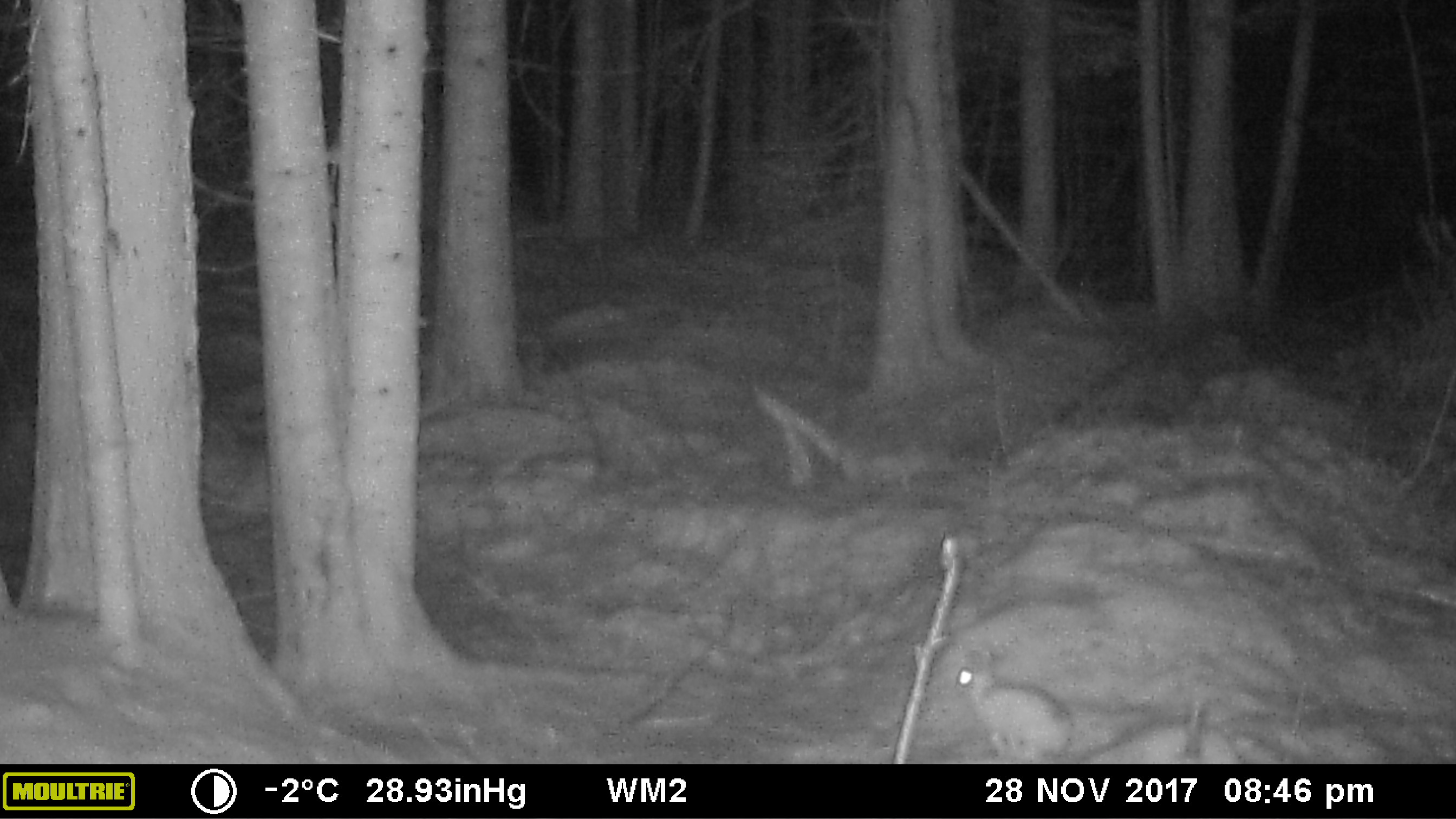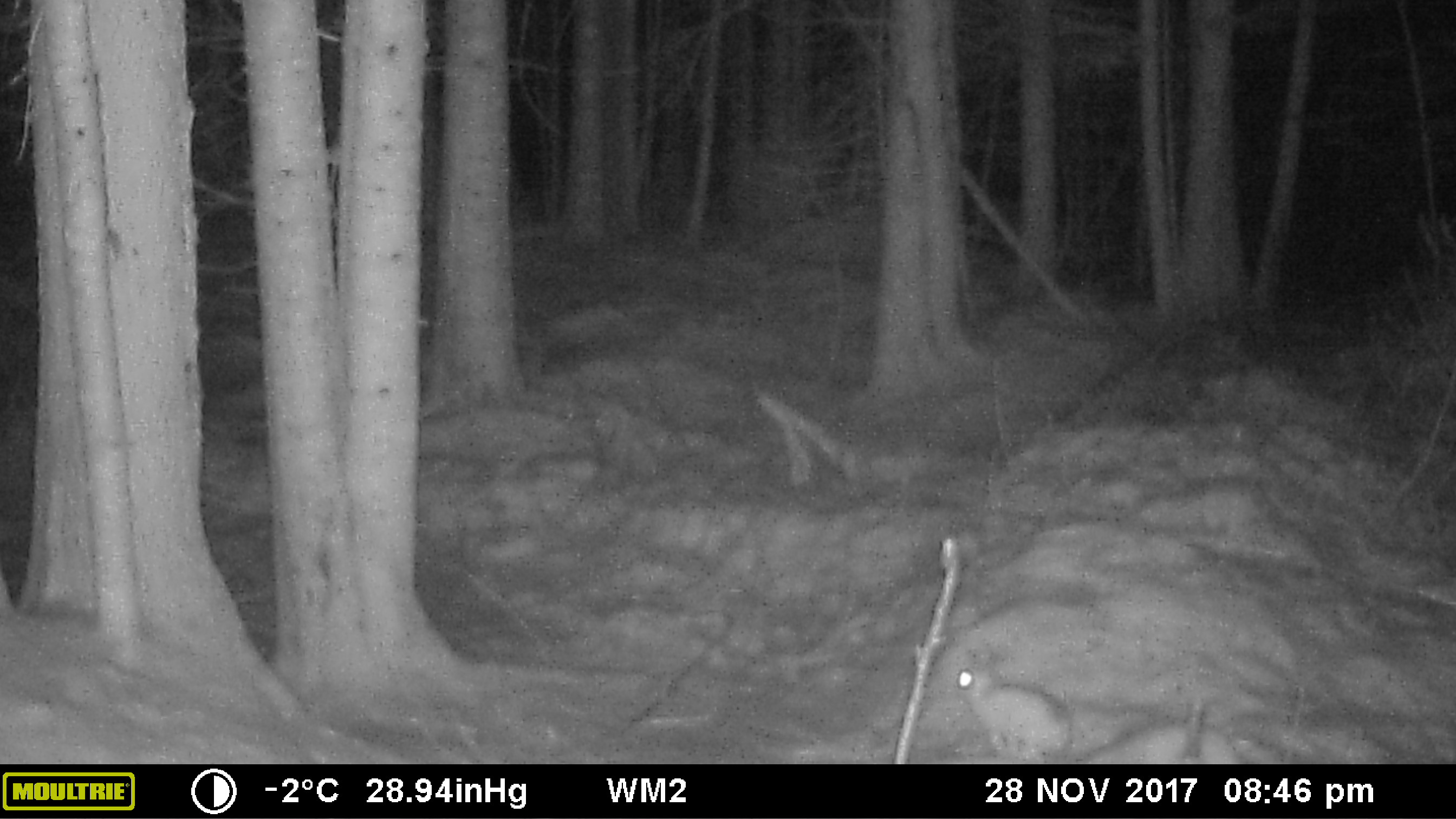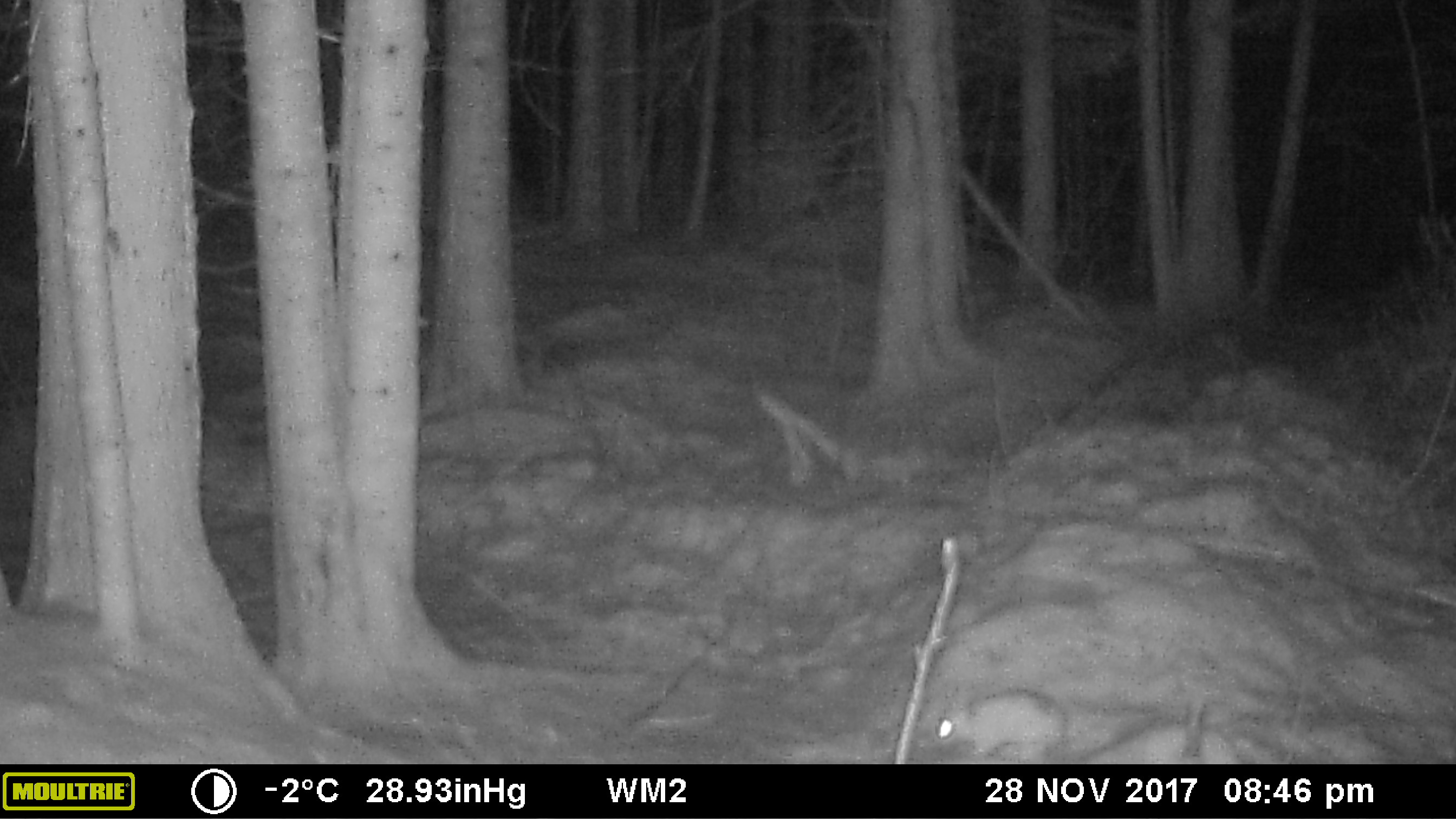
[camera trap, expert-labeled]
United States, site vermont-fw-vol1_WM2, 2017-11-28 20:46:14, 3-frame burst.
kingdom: Animalia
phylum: Chordata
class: Mammalia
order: Lagomorpha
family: Leporidae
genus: Lepus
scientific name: Lepus americanus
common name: snowshoe hare